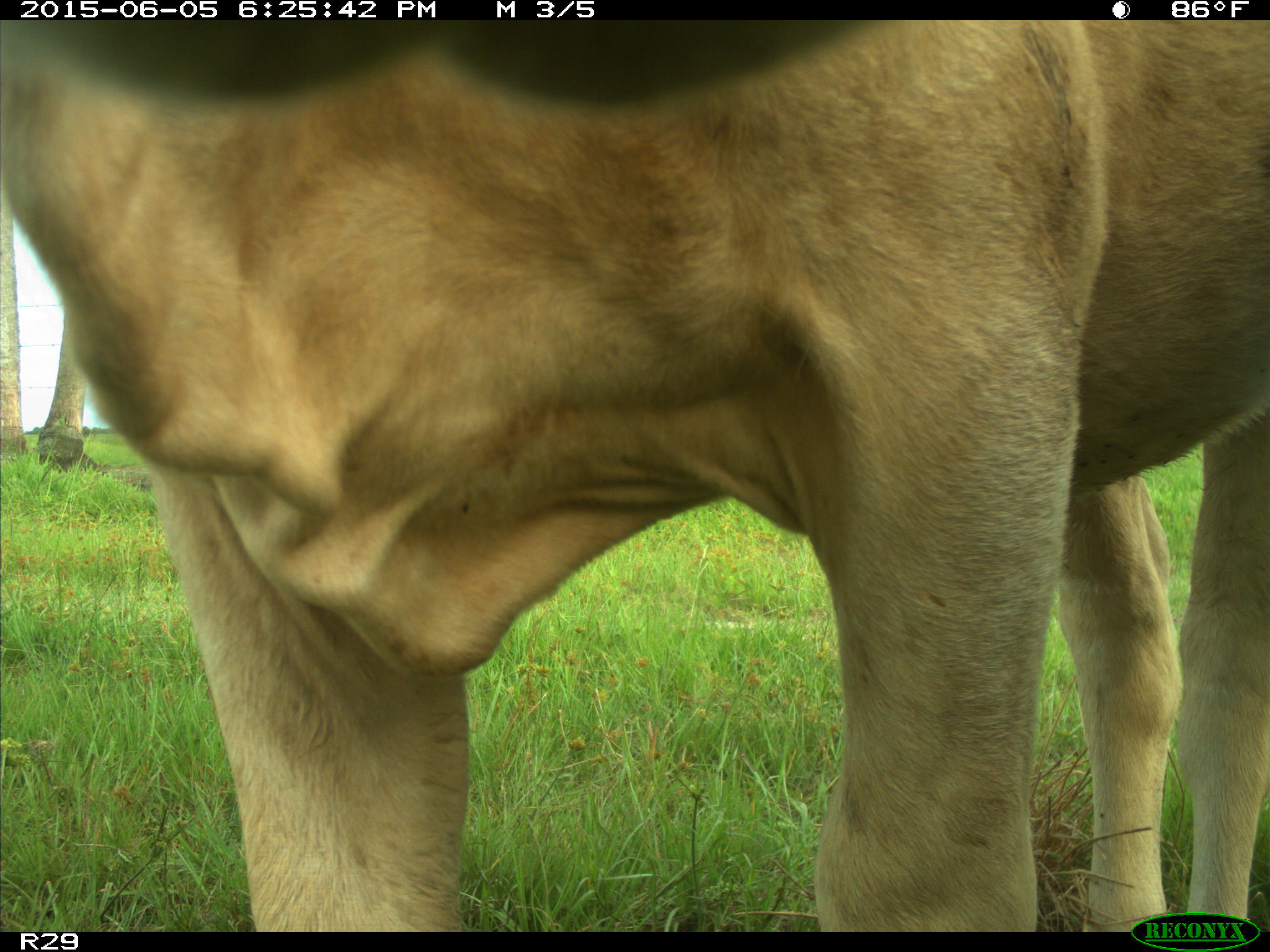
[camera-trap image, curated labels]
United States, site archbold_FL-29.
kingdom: Animalia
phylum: Chordata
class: Mammalia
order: Artiodactyla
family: Bovidae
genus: Bos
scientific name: Bos taurus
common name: domestic cow